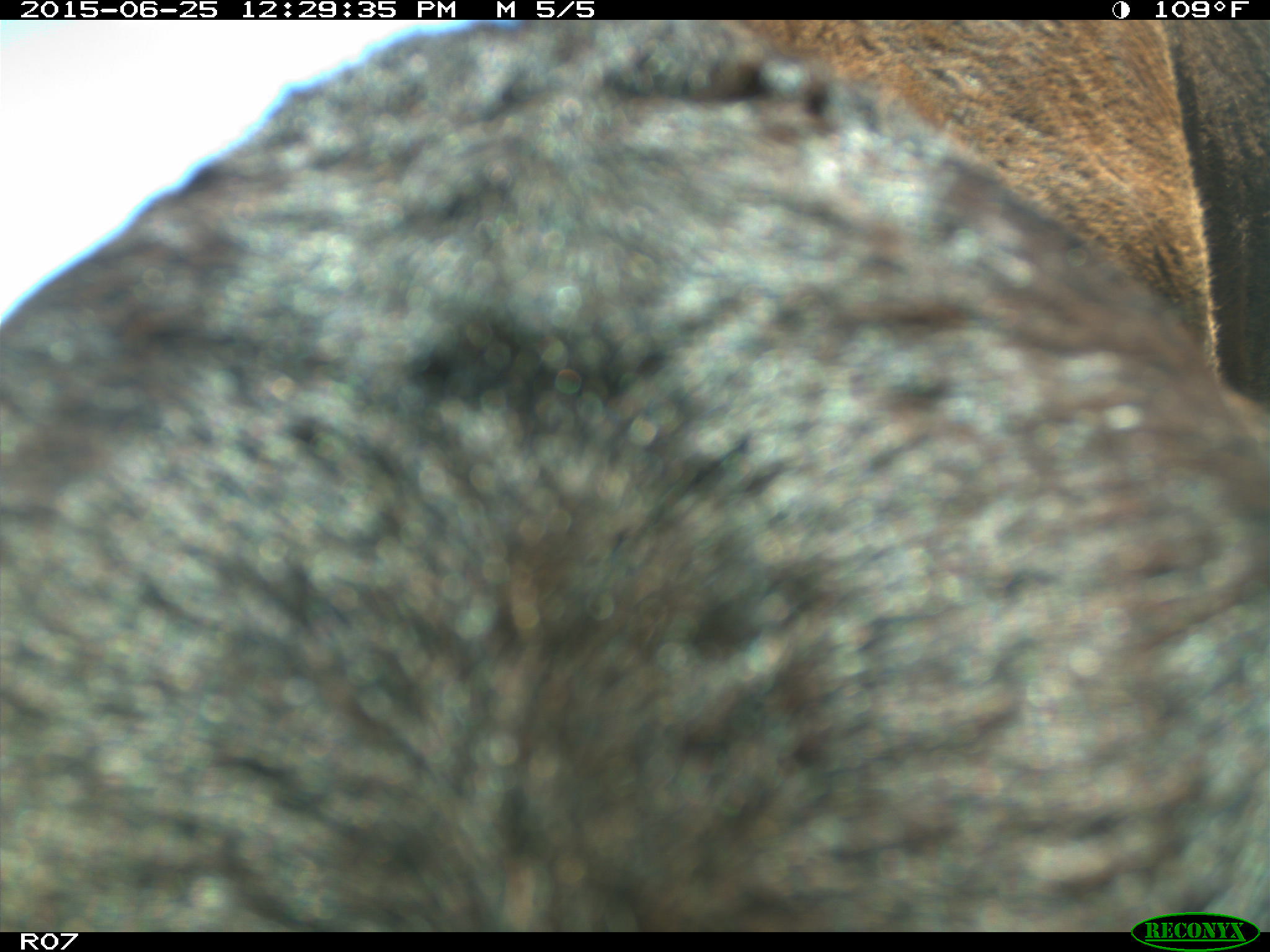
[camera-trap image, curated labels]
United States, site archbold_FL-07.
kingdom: Animalia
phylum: Chordata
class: Mammalia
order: Artiodactyla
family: Bovidae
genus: Bos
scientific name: Bos taurus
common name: domestic cow